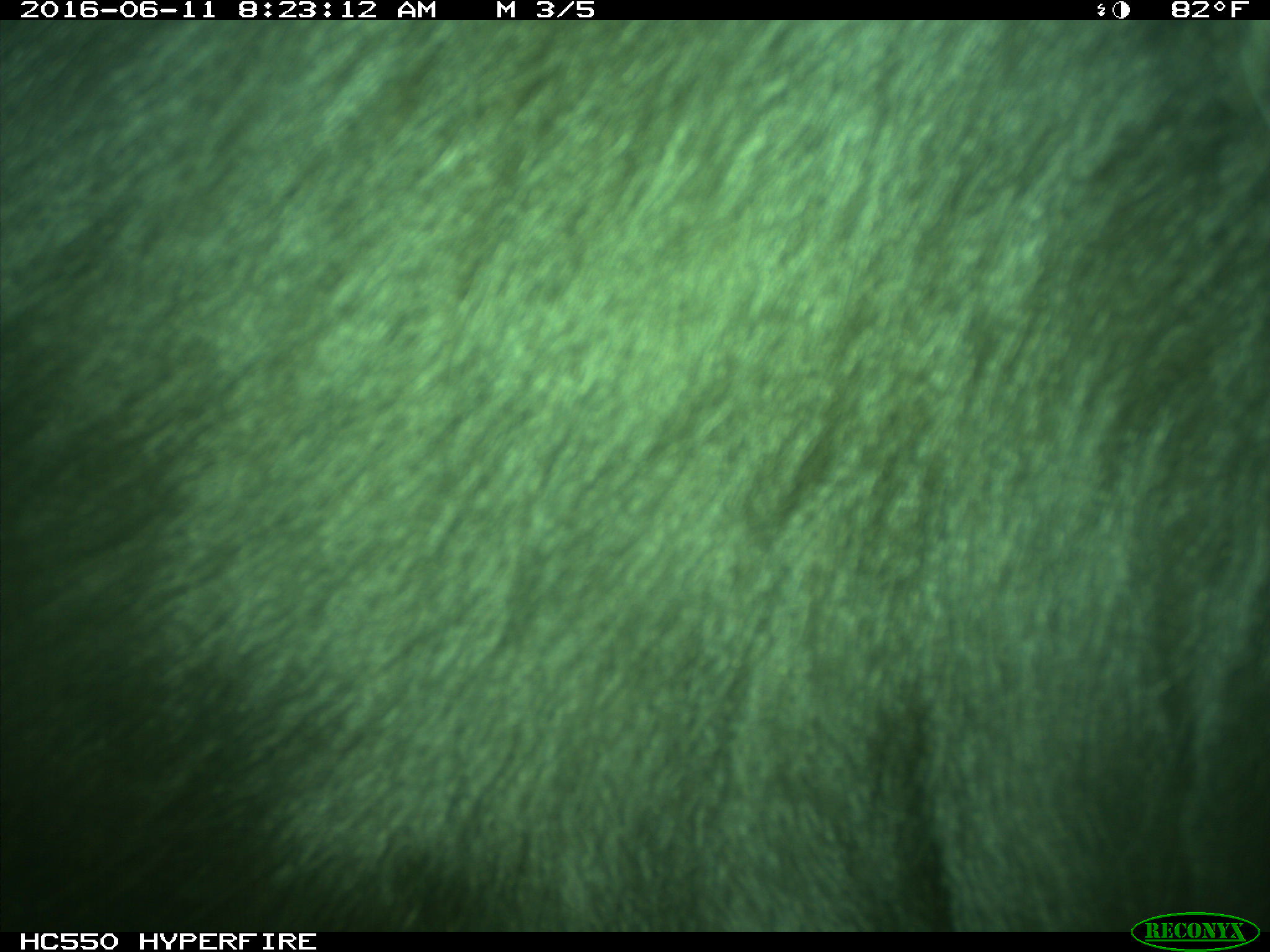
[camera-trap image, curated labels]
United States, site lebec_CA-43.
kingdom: Animalia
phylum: Chordata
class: Mammalia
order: Artiodactyla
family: Bovidae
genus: Bos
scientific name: Bos taurus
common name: domestic cow